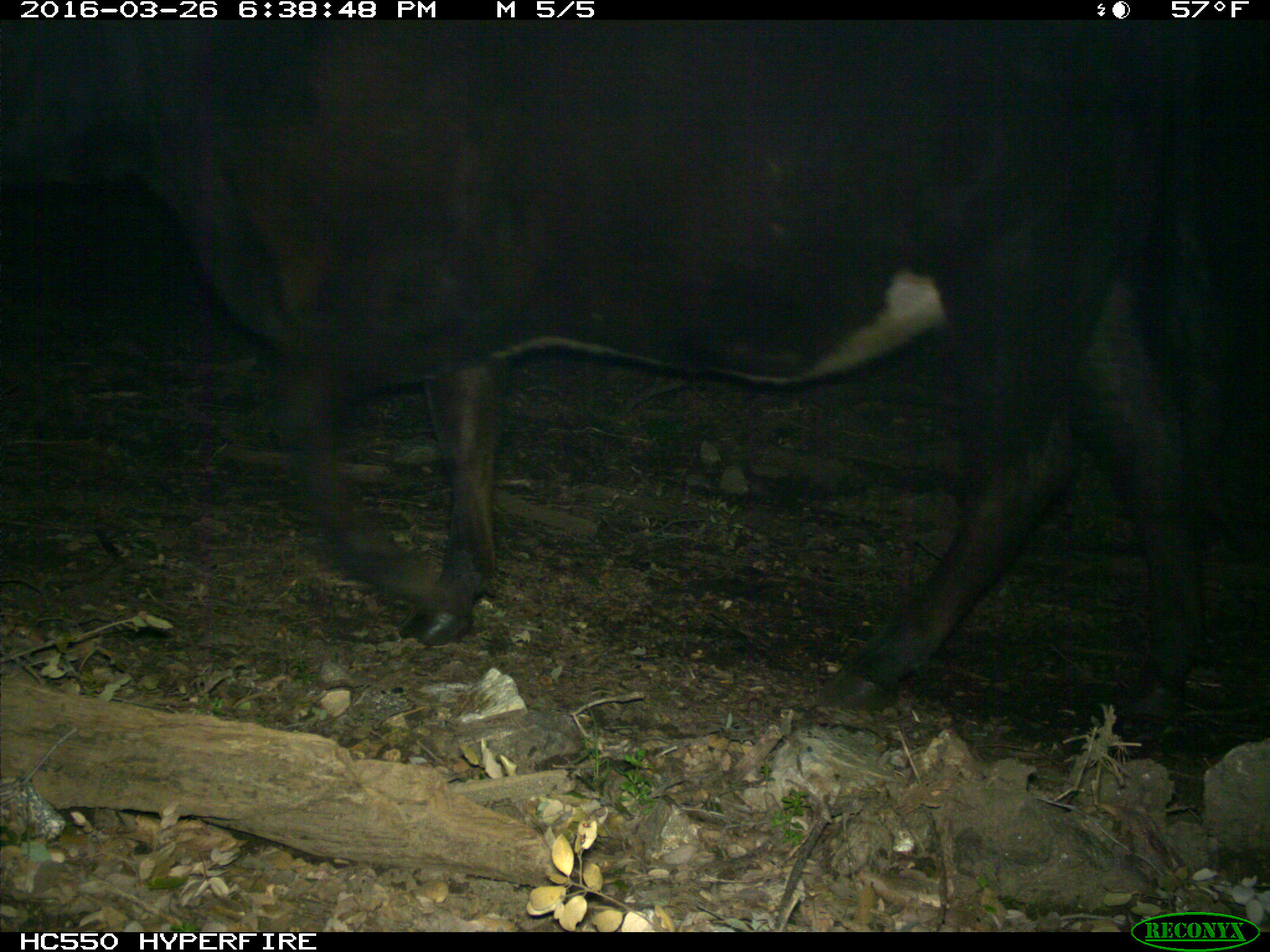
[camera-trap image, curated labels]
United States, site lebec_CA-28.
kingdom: Animalia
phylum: Chordata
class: Mammalia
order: Artiodactyla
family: Bovidae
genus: Bos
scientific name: Bos taurus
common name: domestic cow